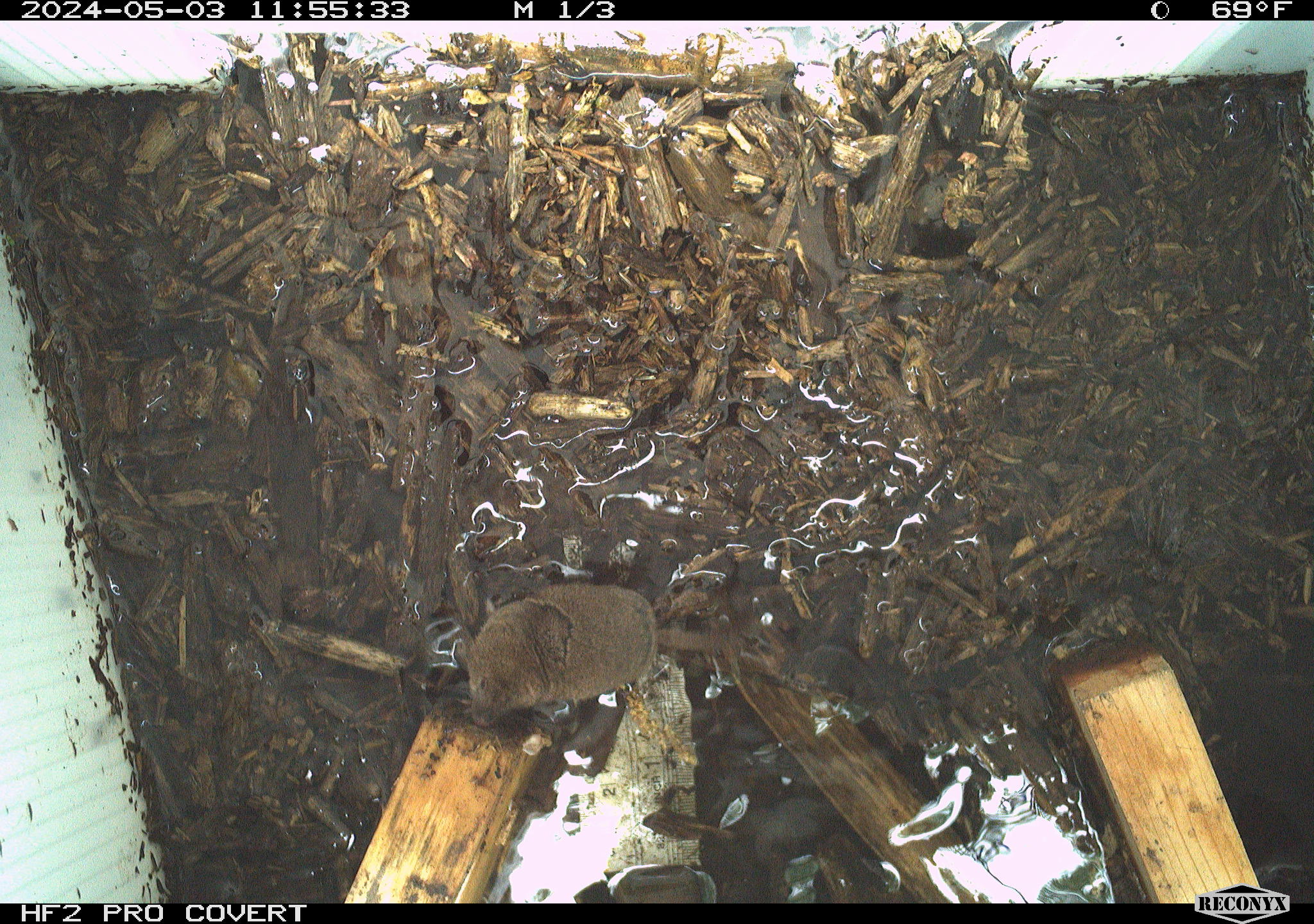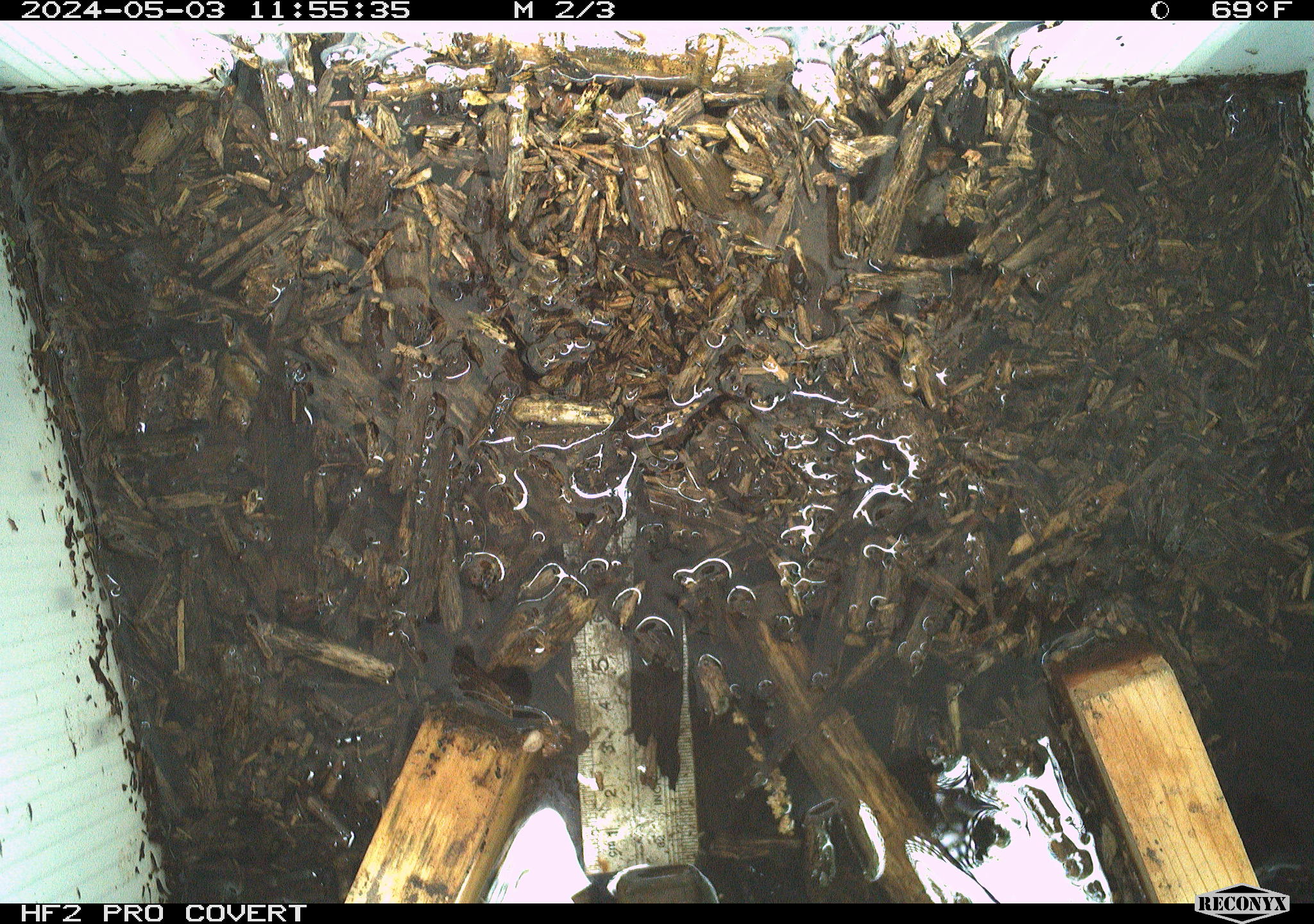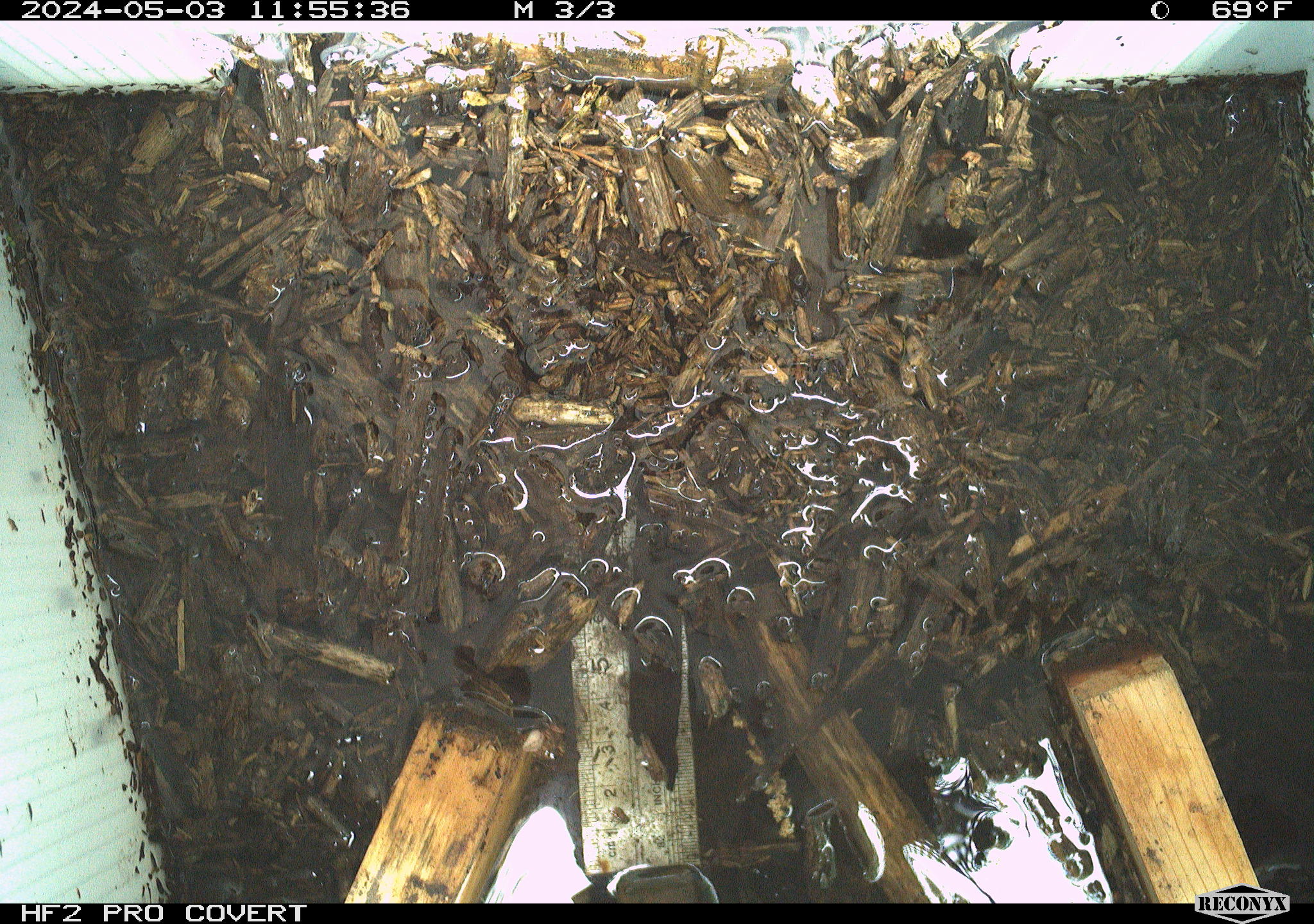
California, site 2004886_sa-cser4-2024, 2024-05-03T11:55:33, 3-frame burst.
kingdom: Animalia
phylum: Chordata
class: Mammalia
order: Eulipotyphla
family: Soricidae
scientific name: Soricidae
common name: shrews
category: soricidae family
Soricidae family (shrews) (Soricidae).